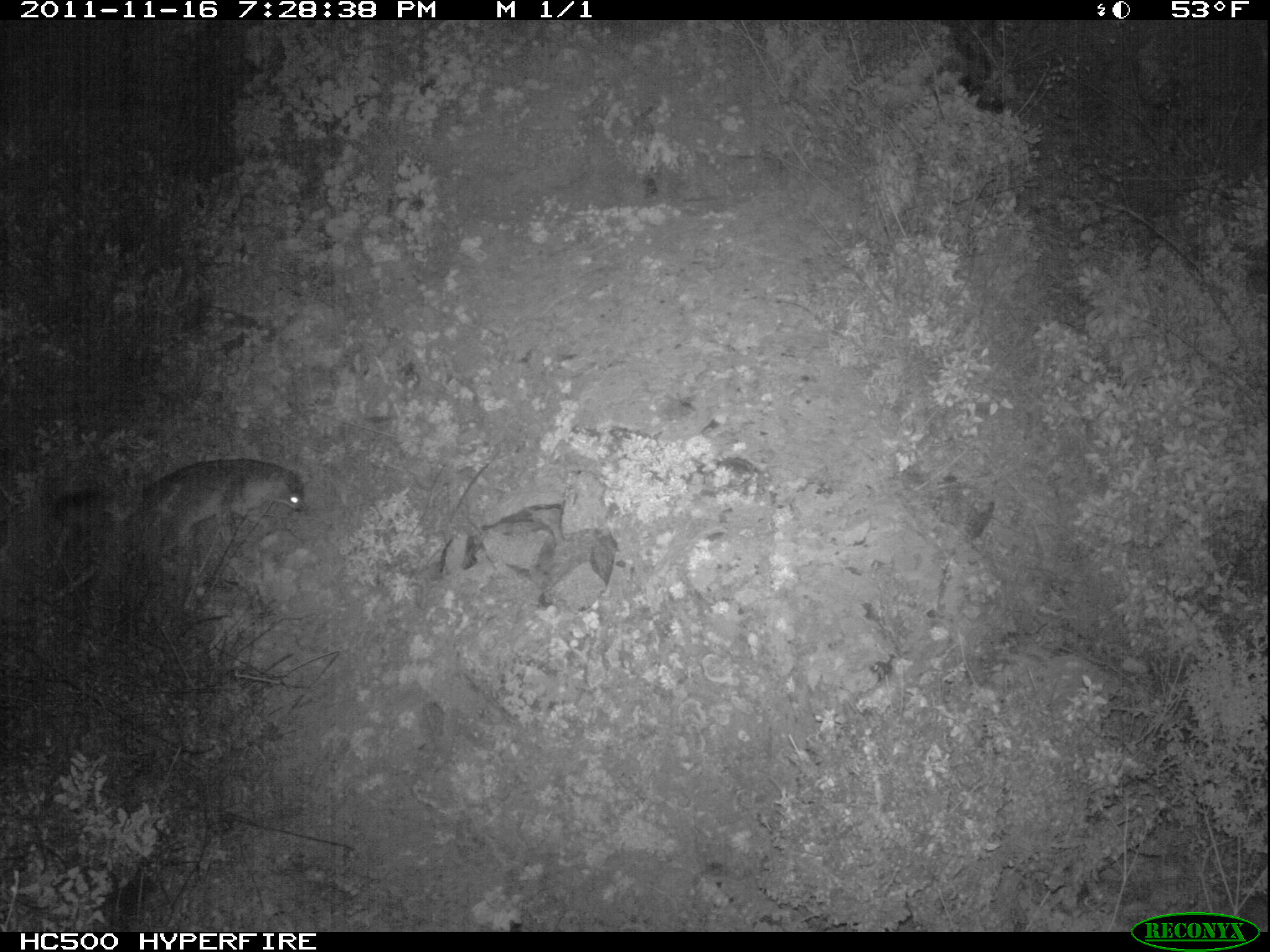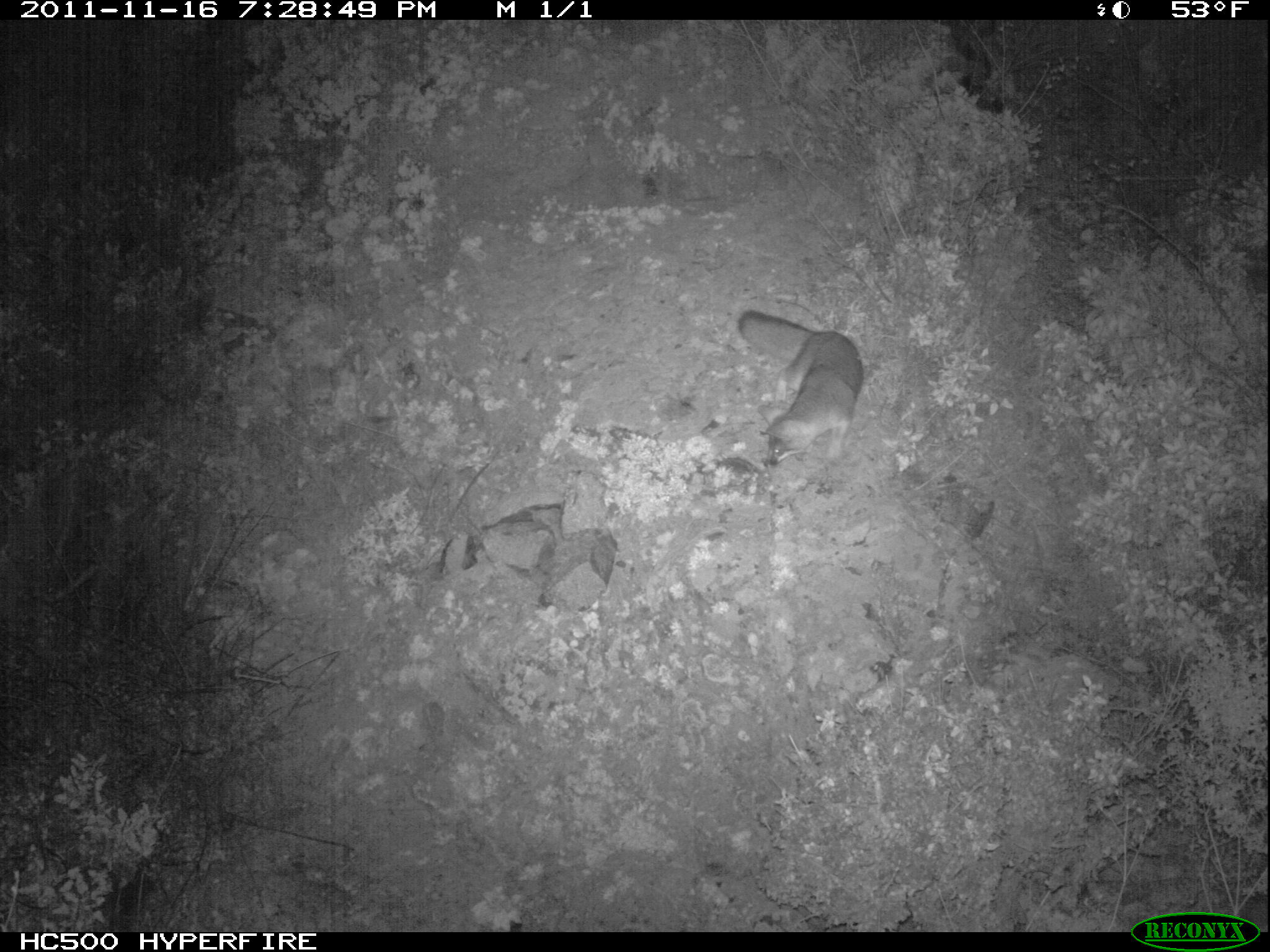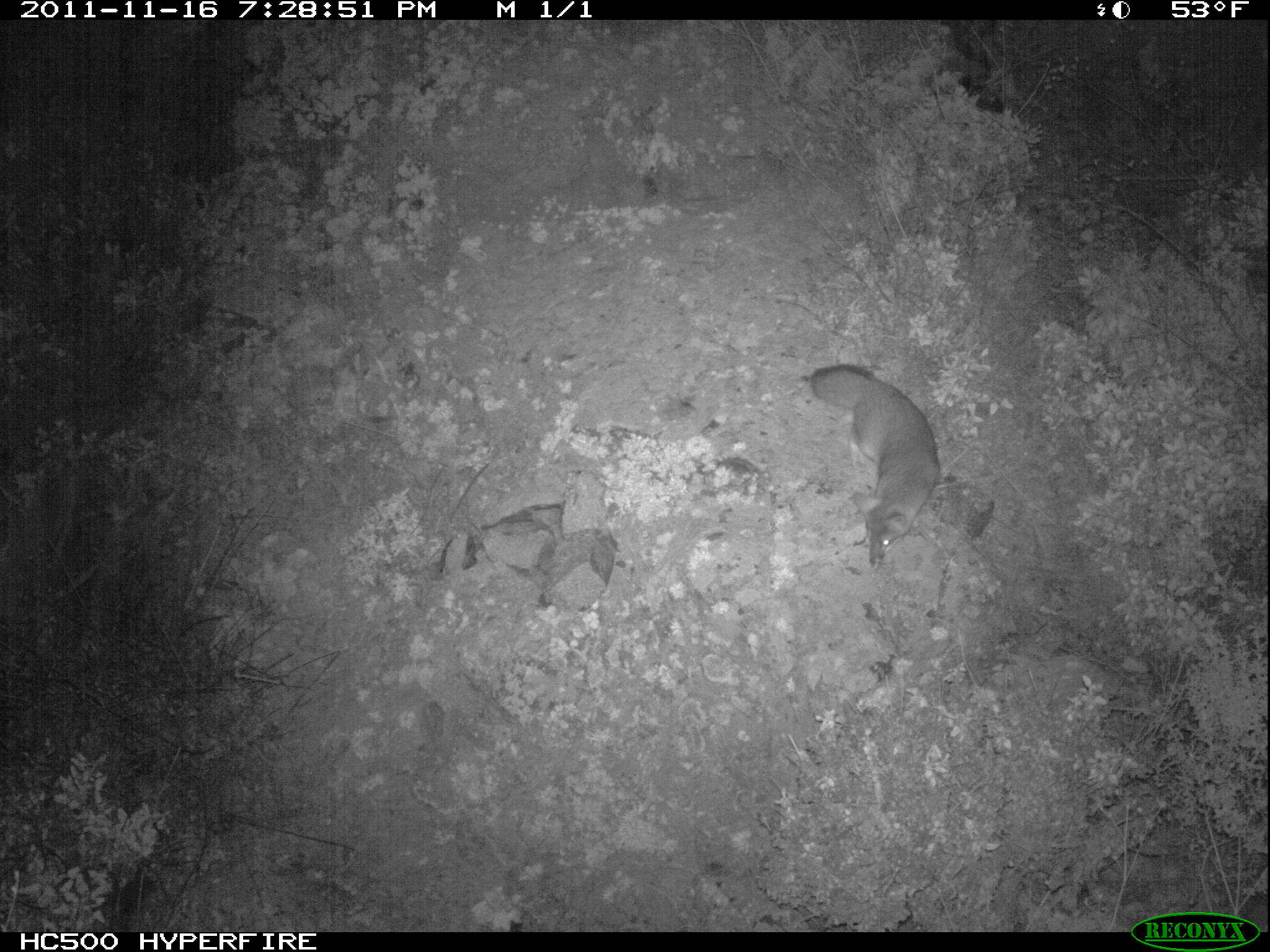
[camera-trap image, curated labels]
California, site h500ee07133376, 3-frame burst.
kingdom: Animalia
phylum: Chordata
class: Mammalia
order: Carnivora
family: Canidae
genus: Urocyon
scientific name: Urocyon littoralis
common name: island fox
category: fox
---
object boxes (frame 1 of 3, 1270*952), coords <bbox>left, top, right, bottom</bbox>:
fox: <bbox>51, 457, 309, 549</bbox>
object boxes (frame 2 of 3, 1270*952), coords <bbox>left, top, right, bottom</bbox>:
fox: <bbox>738, 311, 863, 467</bbox>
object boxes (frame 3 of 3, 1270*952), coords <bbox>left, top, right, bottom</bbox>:
fox: <bbox>809, 363, 941, 570</bbox>